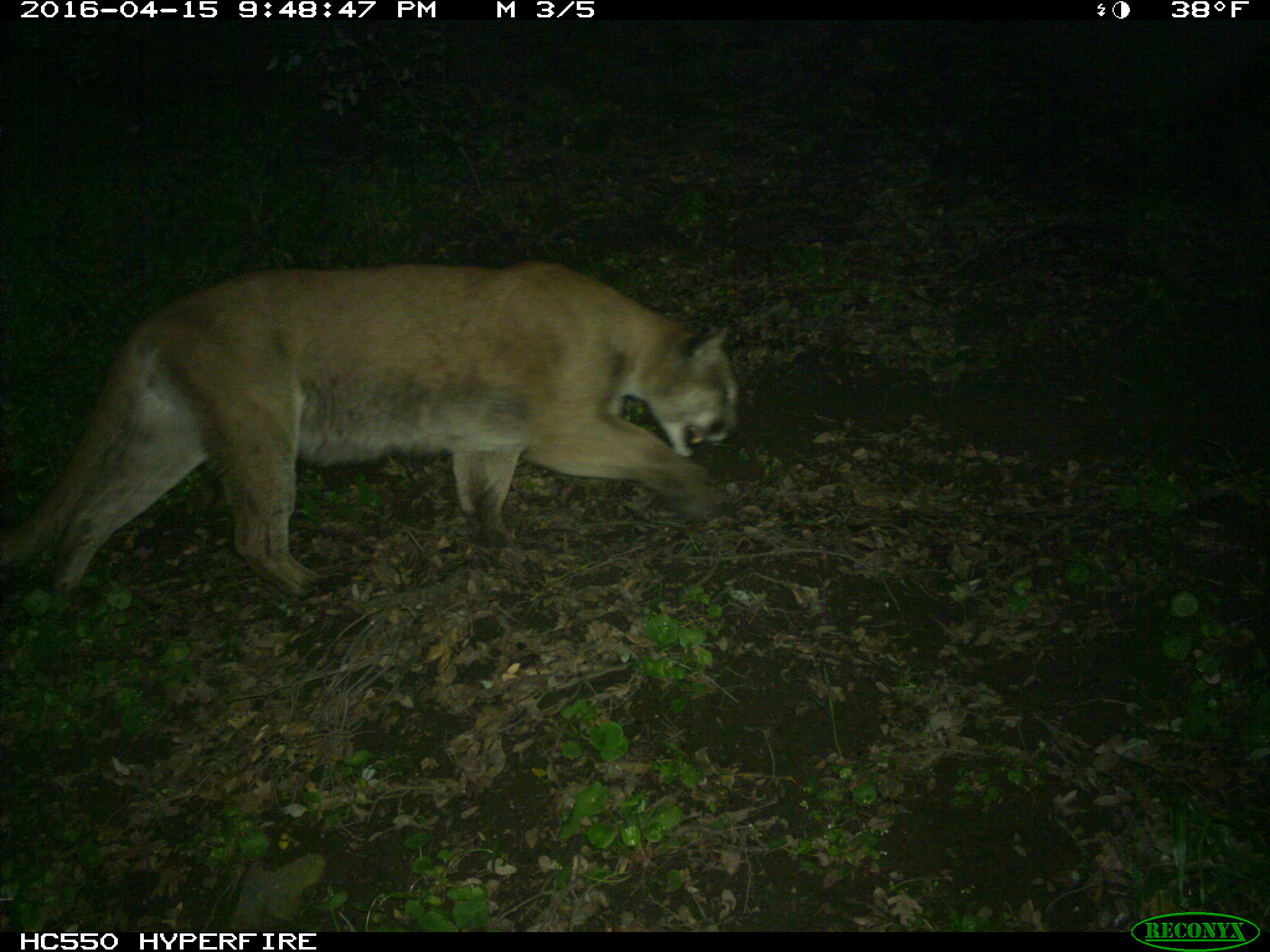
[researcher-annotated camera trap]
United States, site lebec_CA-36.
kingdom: Animalia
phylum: Chordata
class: Mammalia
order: Carnivora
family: Felidae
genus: Puma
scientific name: Puma concolor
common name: mountain lion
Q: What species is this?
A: Puma concolor (mountain lion).